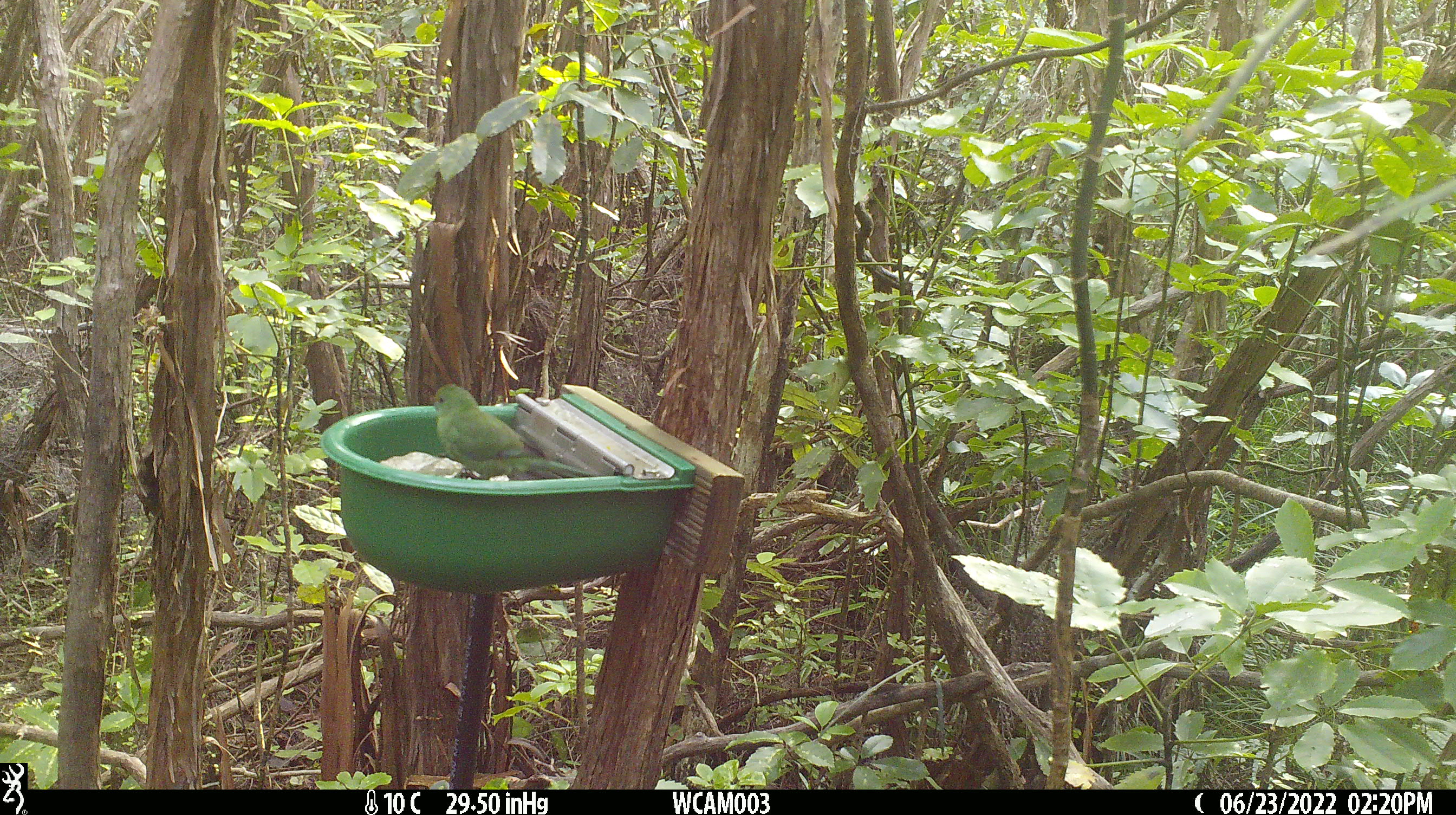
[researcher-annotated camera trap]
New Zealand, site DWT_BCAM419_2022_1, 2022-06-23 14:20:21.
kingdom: Animalia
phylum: Chordata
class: Aves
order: Psittaciformes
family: Psittaculidae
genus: Cyanoramphus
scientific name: Cyanoramphus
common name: parakeet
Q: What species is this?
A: Parakeet (Cyanoramphus).